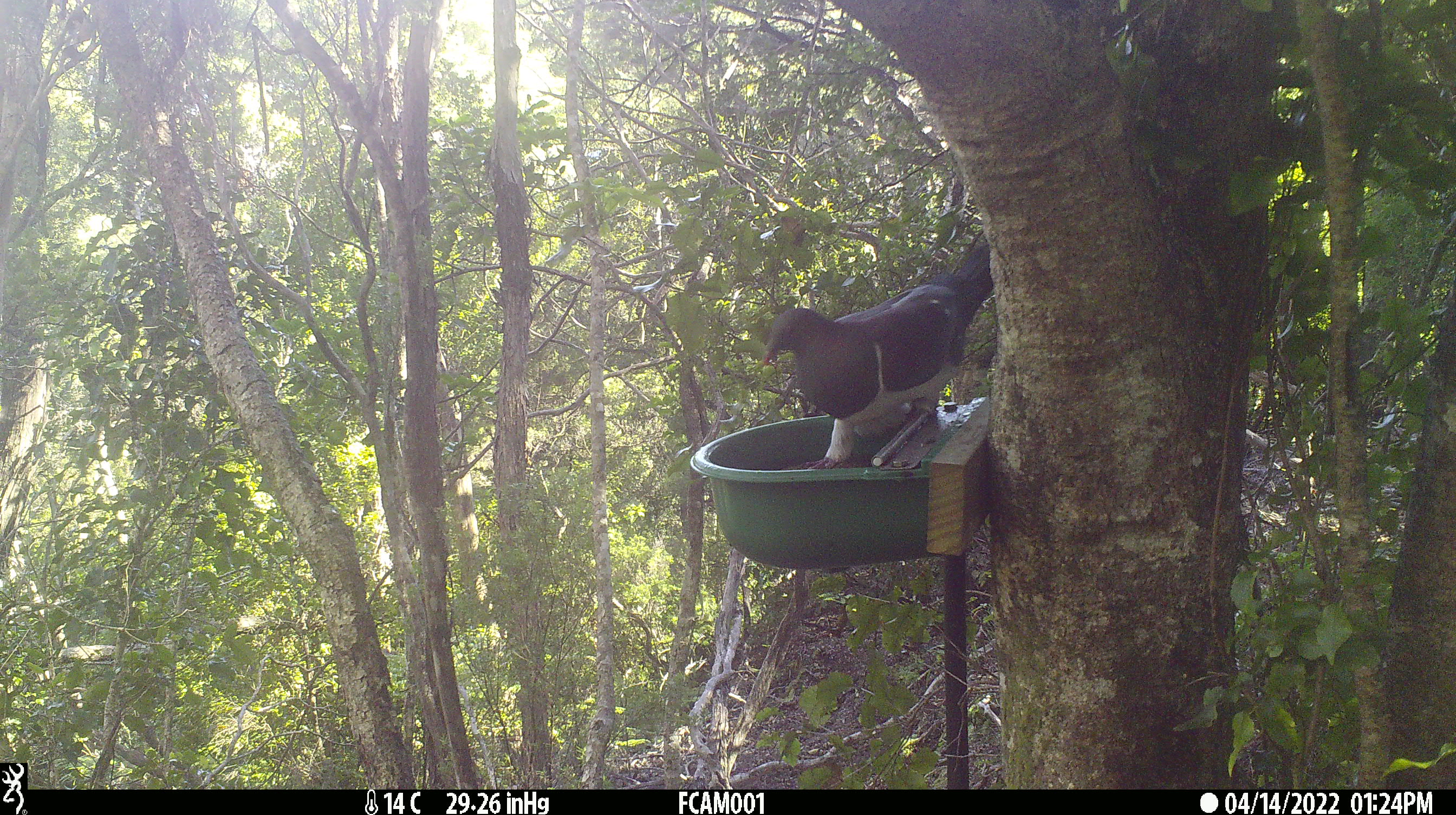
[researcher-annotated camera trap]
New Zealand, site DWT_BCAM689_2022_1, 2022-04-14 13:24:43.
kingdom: Animalia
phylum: Chordata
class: Aves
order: Columbiformes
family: Columbidae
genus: Hemiphaga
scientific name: Hemiphaga novaeseelandiae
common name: new zealand pigeon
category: kereru